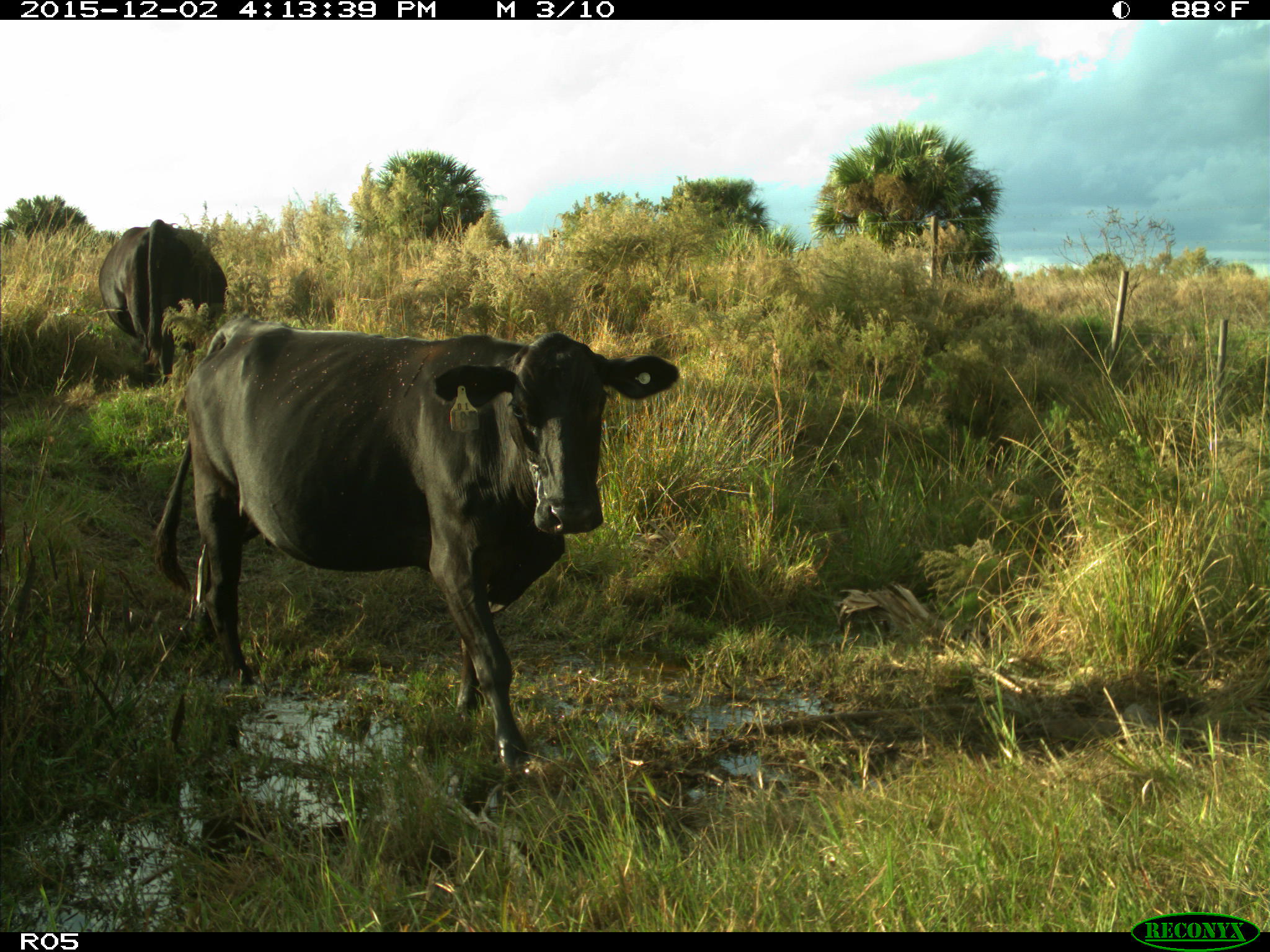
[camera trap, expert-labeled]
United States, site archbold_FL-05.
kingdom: Animalia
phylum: Chordata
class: Mammalia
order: Artiodactyla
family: Bovidae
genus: Bos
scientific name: Bos taurus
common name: domestic cow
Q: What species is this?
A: Bos taurus (domestic cow).